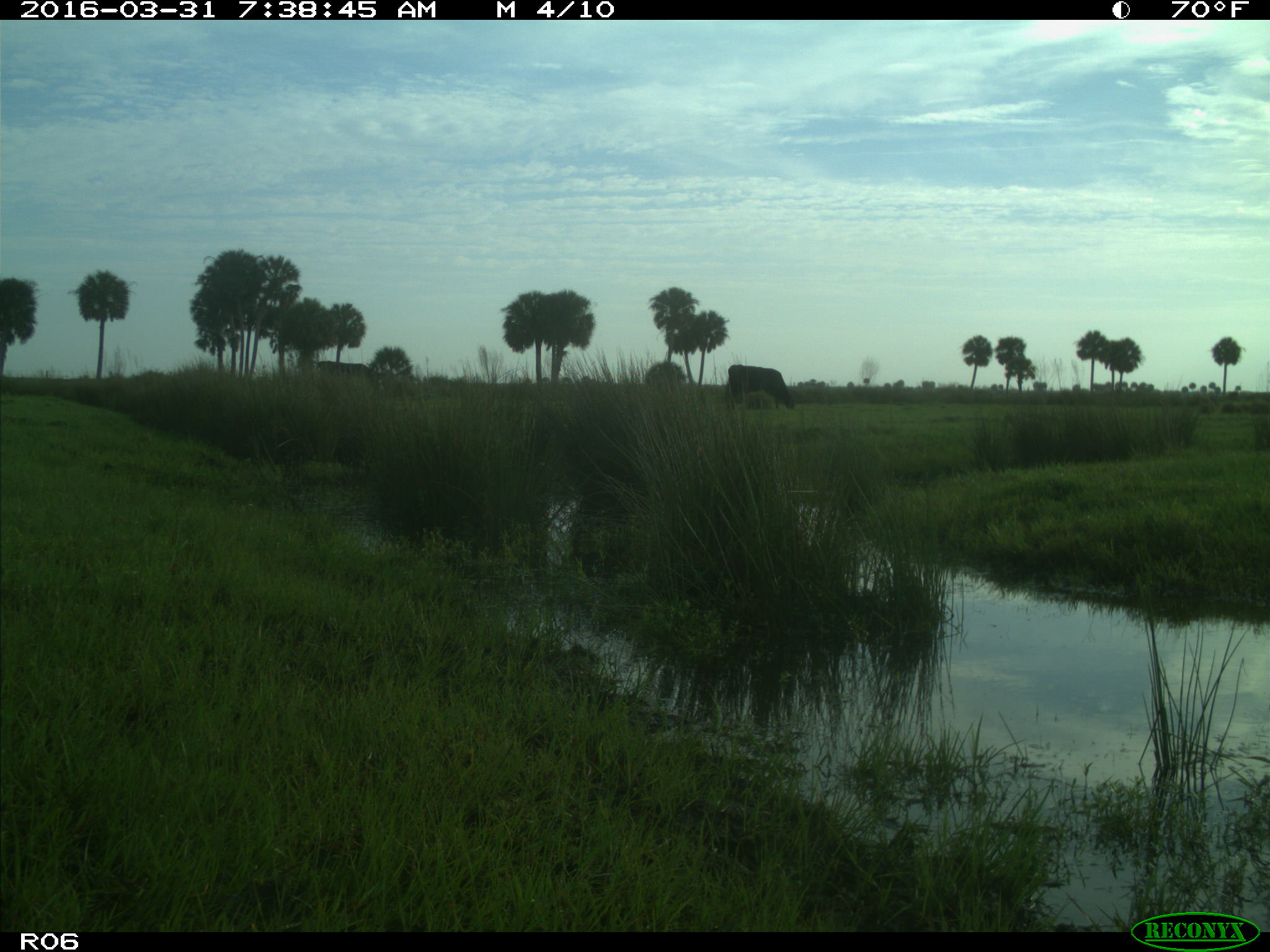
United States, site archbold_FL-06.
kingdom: Animalia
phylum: Chordata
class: Mammalia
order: Artiodactyla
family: Bovidae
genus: Bos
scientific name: Bos taurus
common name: domestic cow